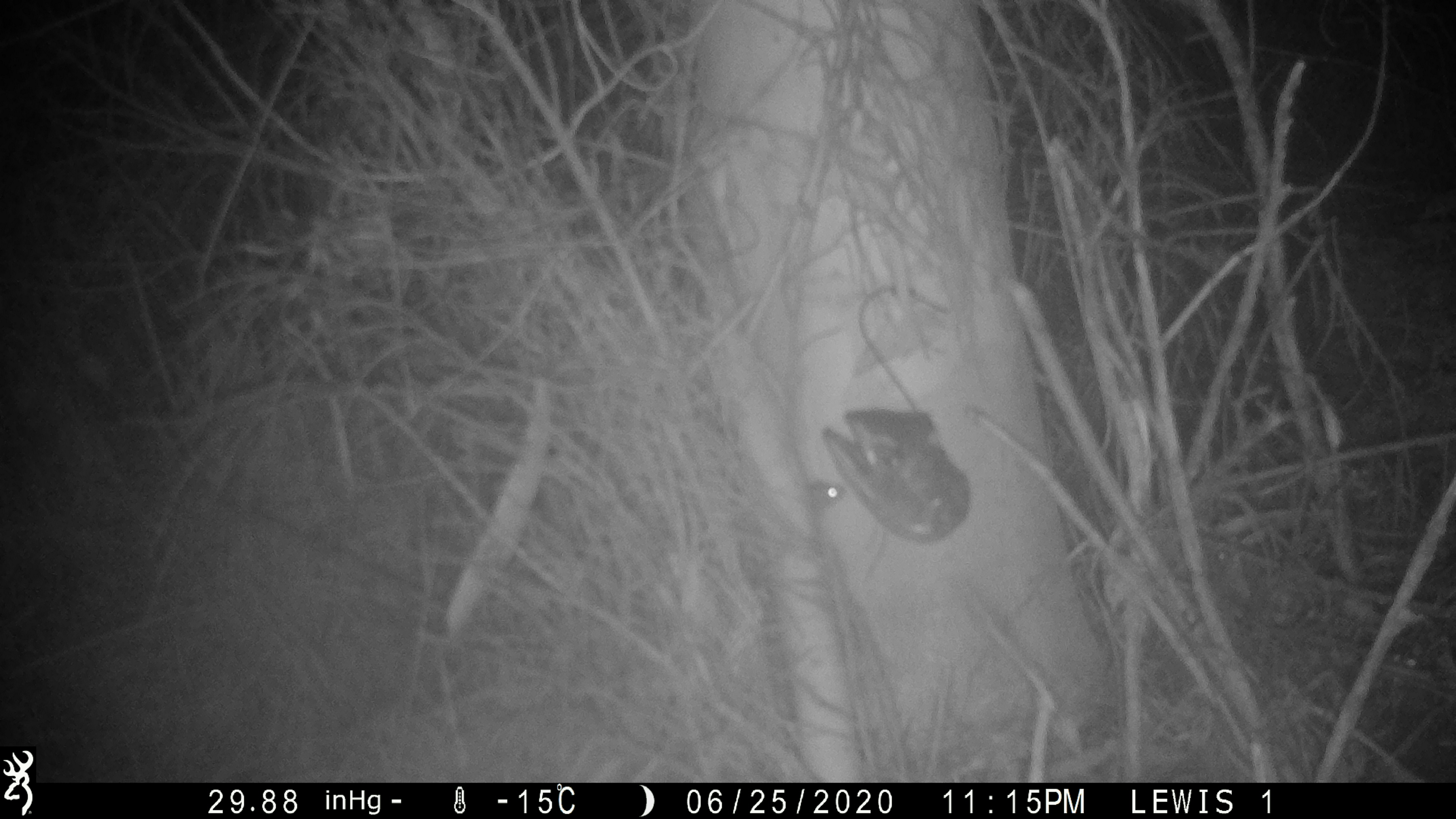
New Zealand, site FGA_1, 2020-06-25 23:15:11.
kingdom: Animalia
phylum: Chordata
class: Mammalia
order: Rodentia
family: Muridae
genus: Mus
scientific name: Mus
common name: mouse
Mouse (Mus).